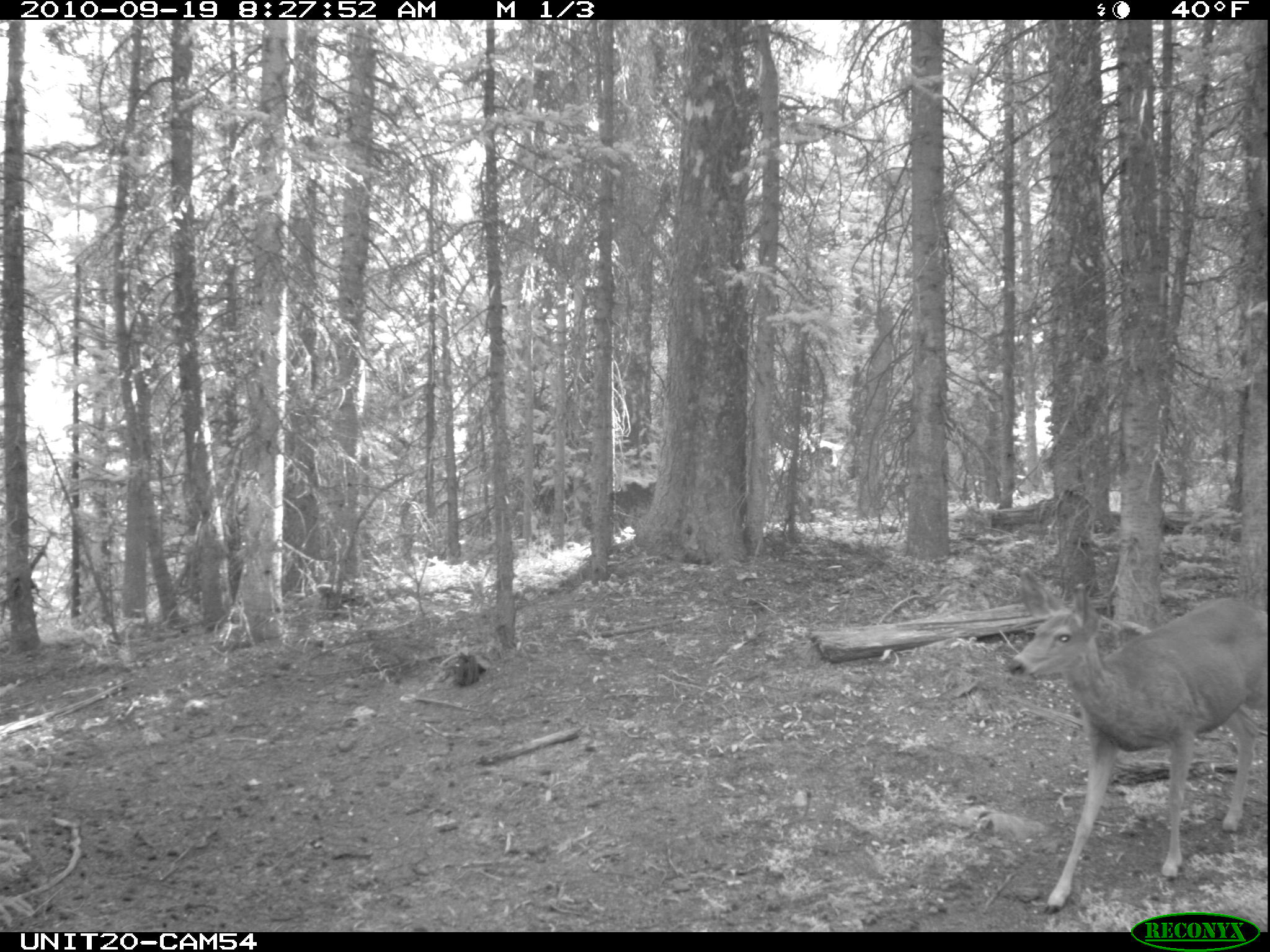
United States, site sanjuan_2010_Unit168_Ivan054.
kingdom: Animalia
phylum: Chordata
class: Mammalia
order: Artiodactyla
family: Cervidae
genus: Odocoileus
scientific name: Odocoileus hemionus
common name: mule deer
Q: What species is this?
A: Odocoileus hemionus (mule deer).